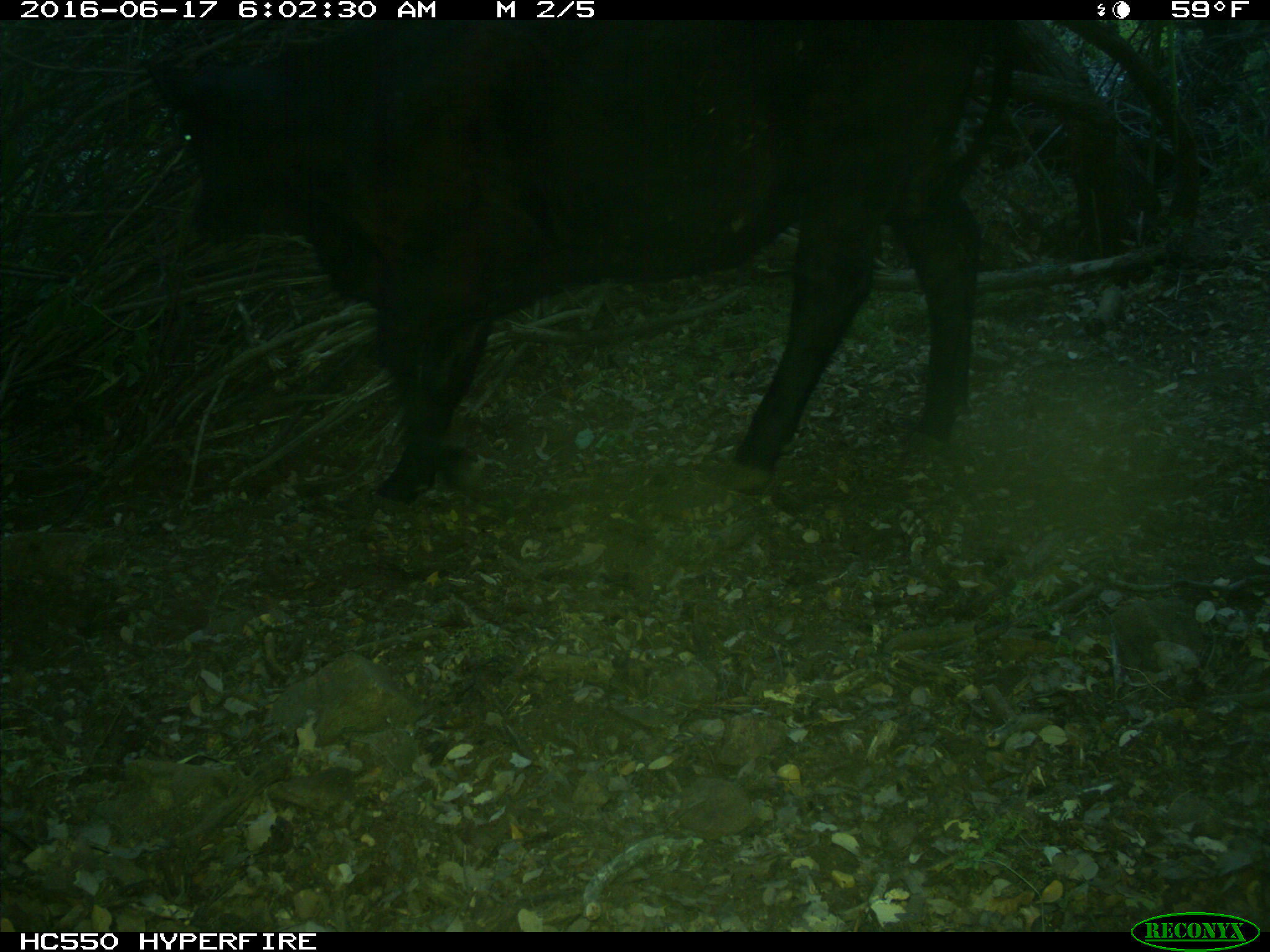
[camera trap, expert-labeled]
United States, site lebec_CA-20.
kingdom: Animalia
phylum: Chordata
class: Mammalia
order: Artiodactyla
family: Bovidae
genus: Bos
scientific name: Bos taurus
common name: domestic cow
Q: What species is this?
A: Bos taurus (domestic cow).